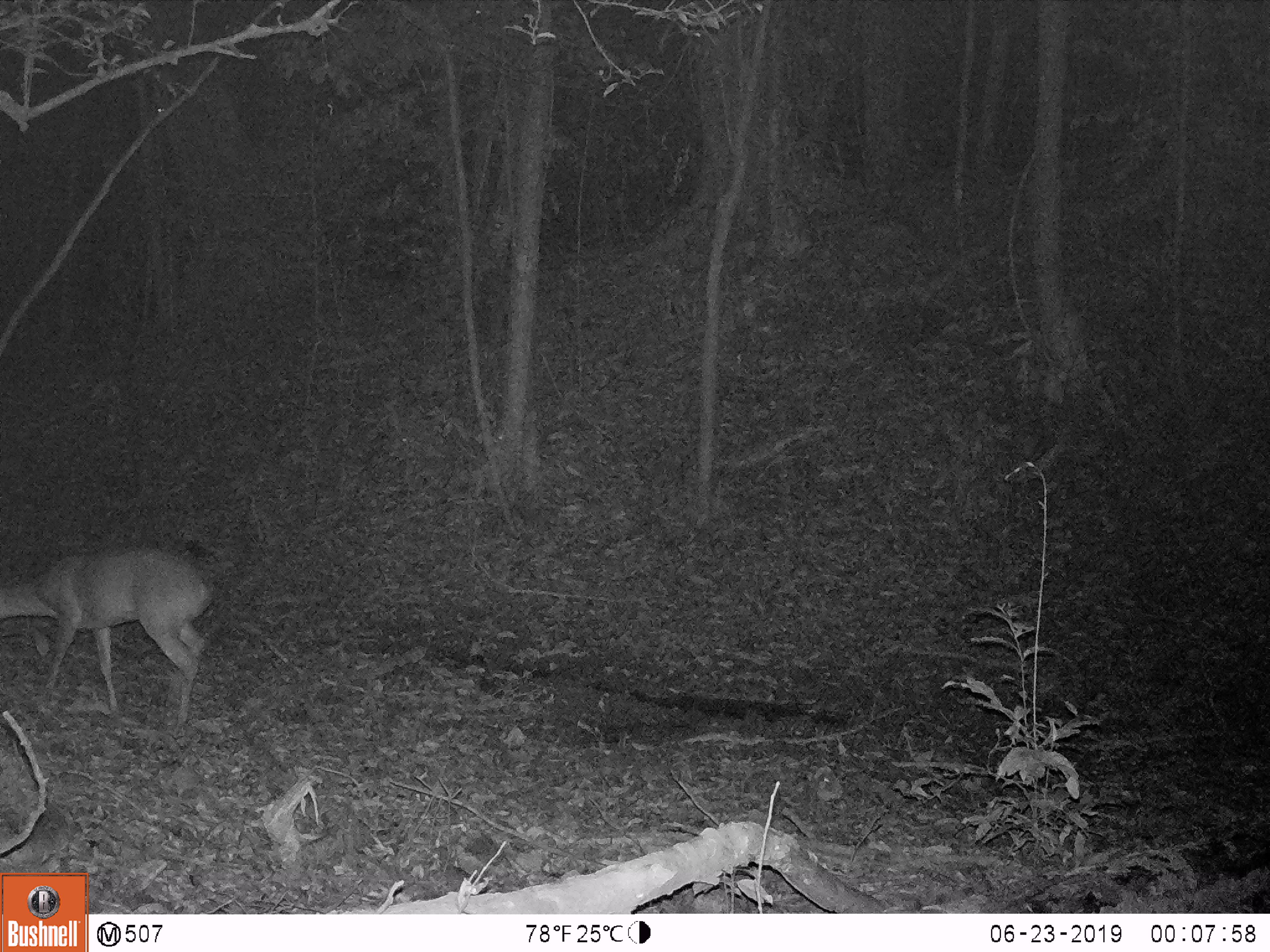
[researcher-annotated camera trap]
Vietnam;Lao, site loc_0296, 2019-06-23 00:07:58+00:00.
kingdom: Animalia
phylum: Chordata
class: Mammalia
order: Artiodactyla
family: Cervidae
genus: Muntiacus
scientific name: Muntiacus vuquangensis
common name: large-antlered muntjac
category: large antlered muntjac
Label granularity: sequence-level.